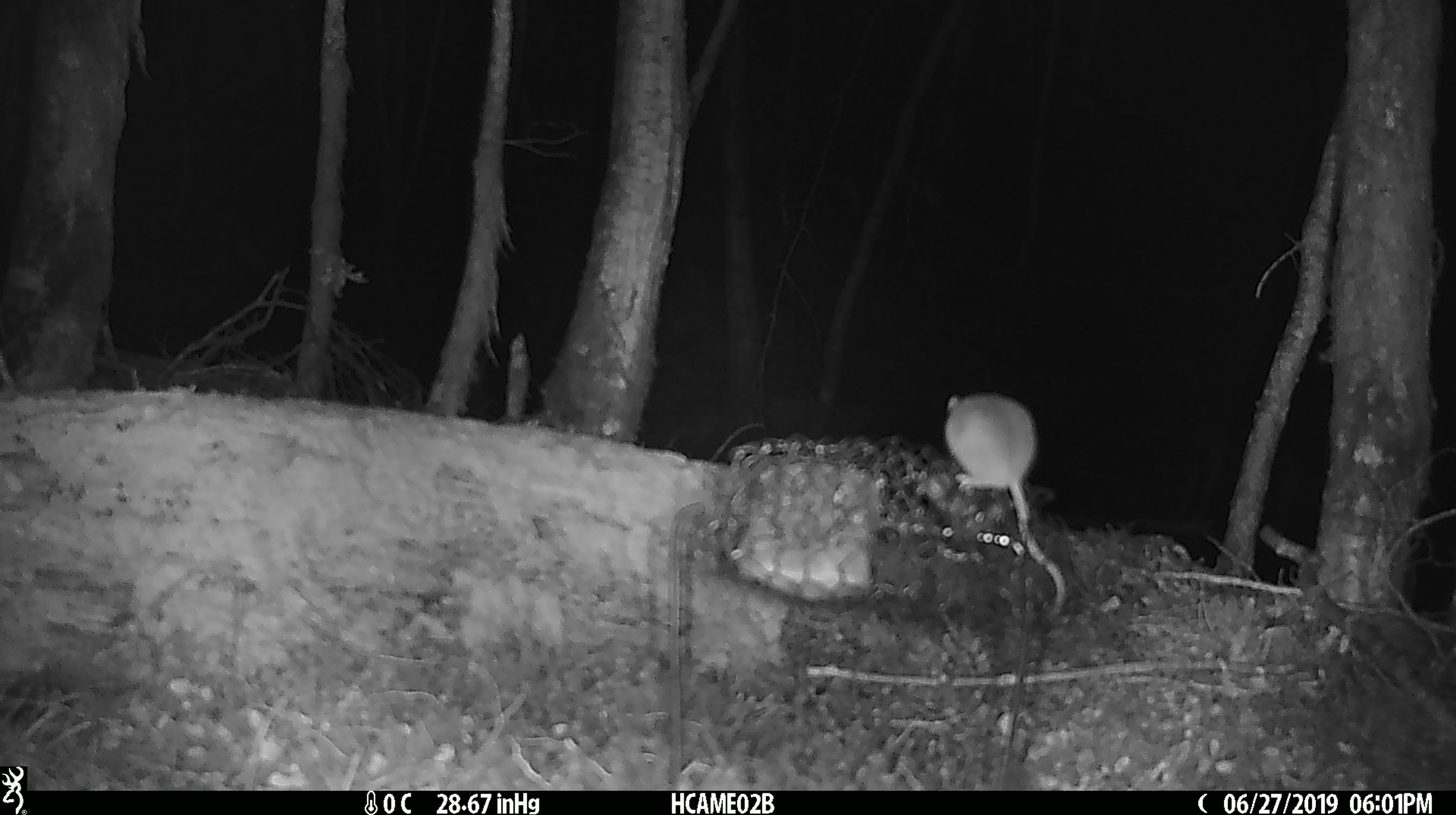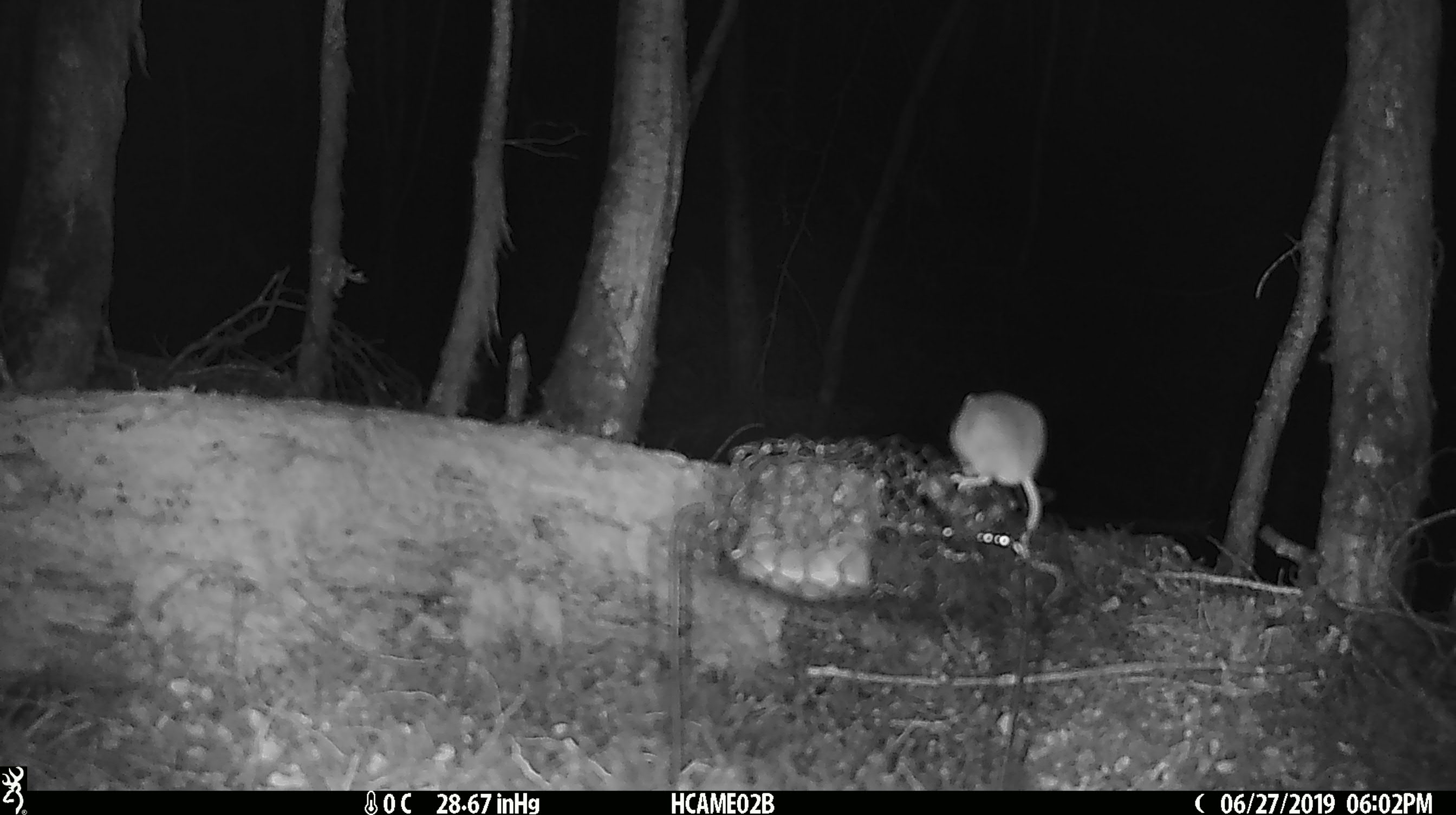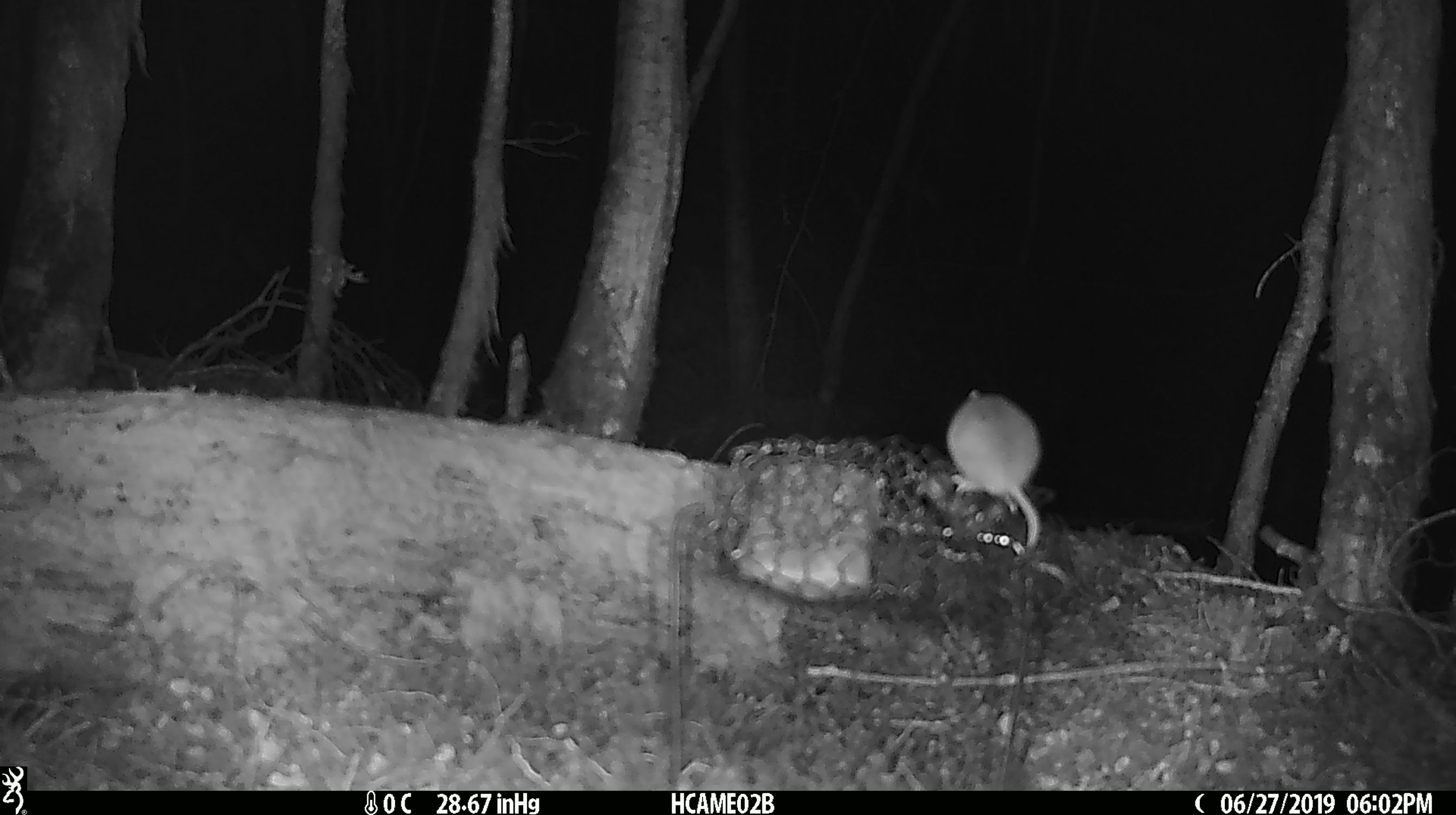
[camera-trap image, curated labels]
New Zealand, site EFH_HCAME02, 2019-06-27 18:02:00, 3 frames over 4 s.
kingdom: Animalia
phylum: Chordata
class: Mammalia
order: Rodentia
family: Muridae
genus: Mus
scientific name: Mus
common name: mouse